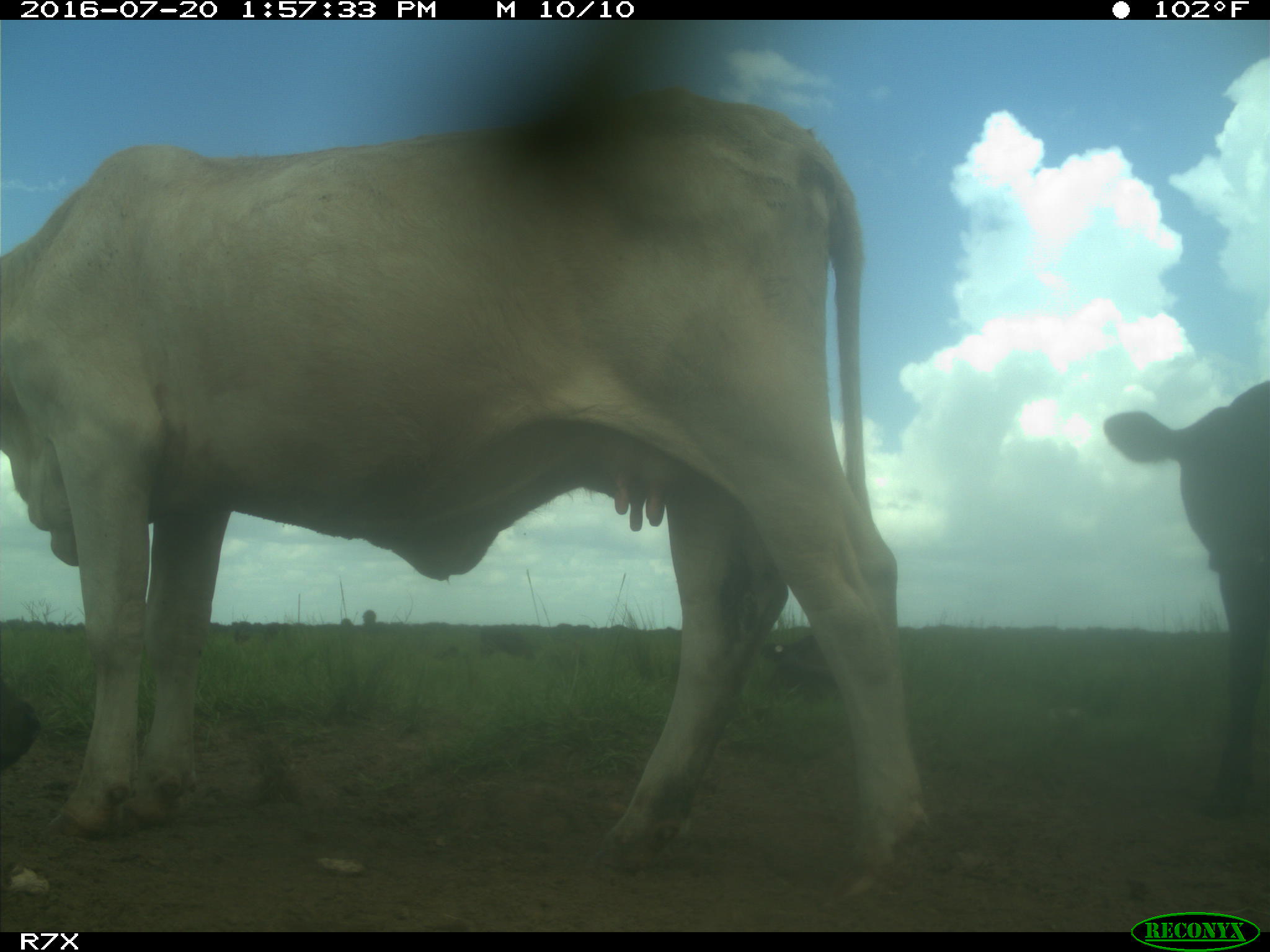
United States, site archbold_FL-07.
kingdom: Animalia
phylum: Chordata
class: Mammalia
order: Artiodactyla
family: Bovidae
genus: Bos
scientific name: Bos taurus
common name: domestic cow